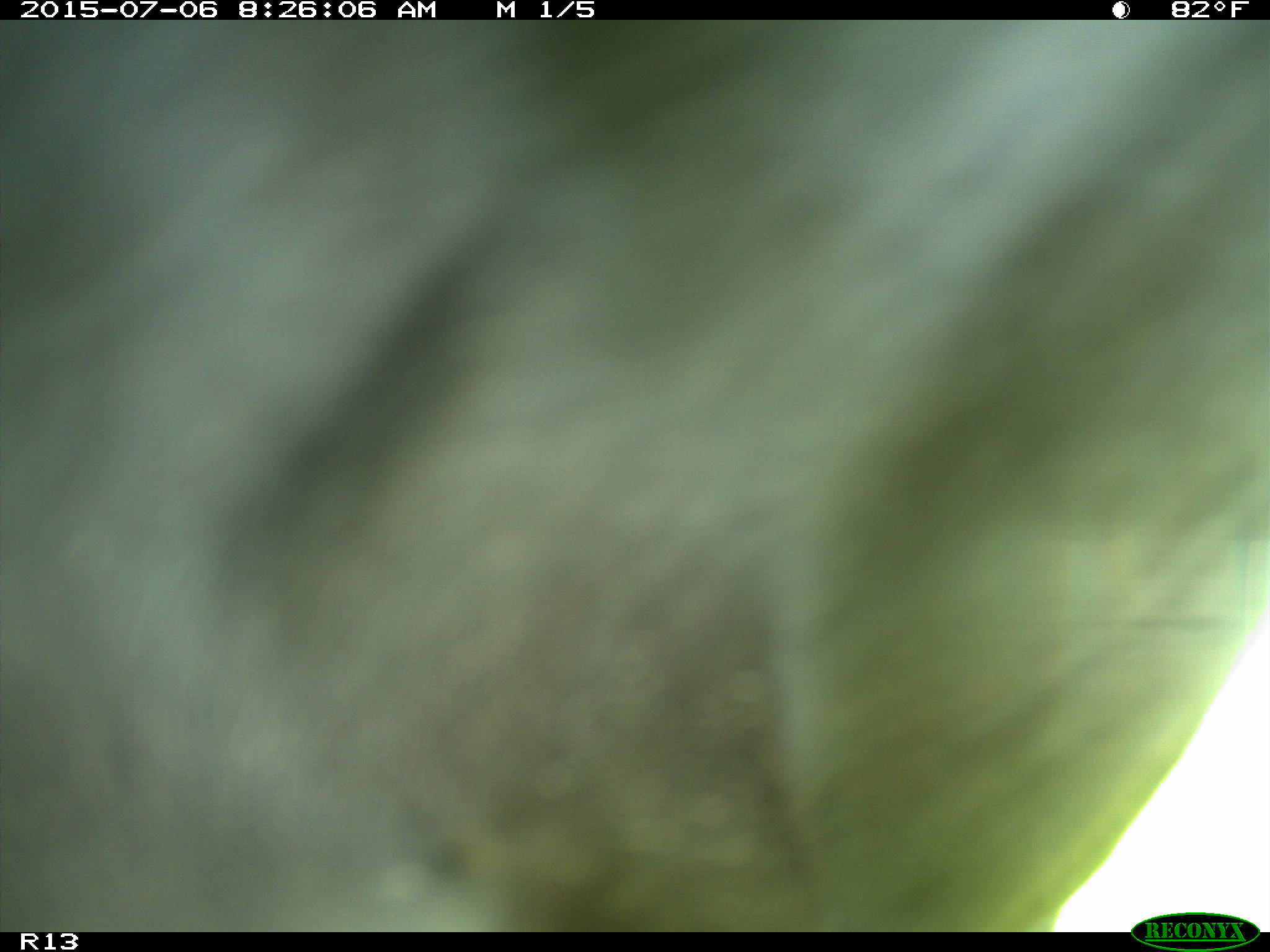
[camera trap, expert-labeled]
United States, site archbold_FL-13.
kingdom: Animalia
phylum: Chordata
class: Mammalia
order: Artiodactyla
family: Bovidae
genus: Bos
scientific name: Bos taurus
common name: domestic cow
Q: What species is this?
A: Bos taurus (domestic cow).